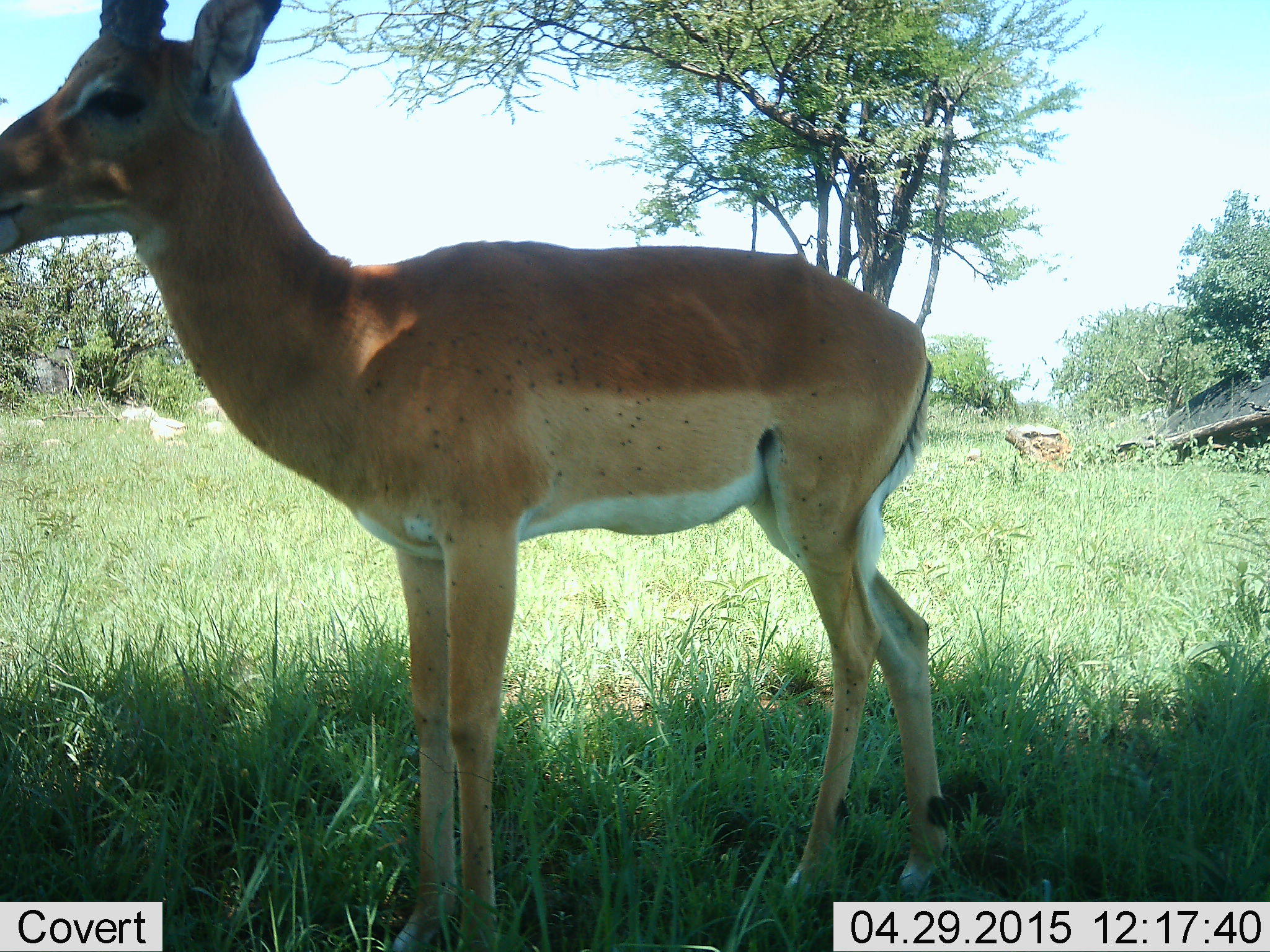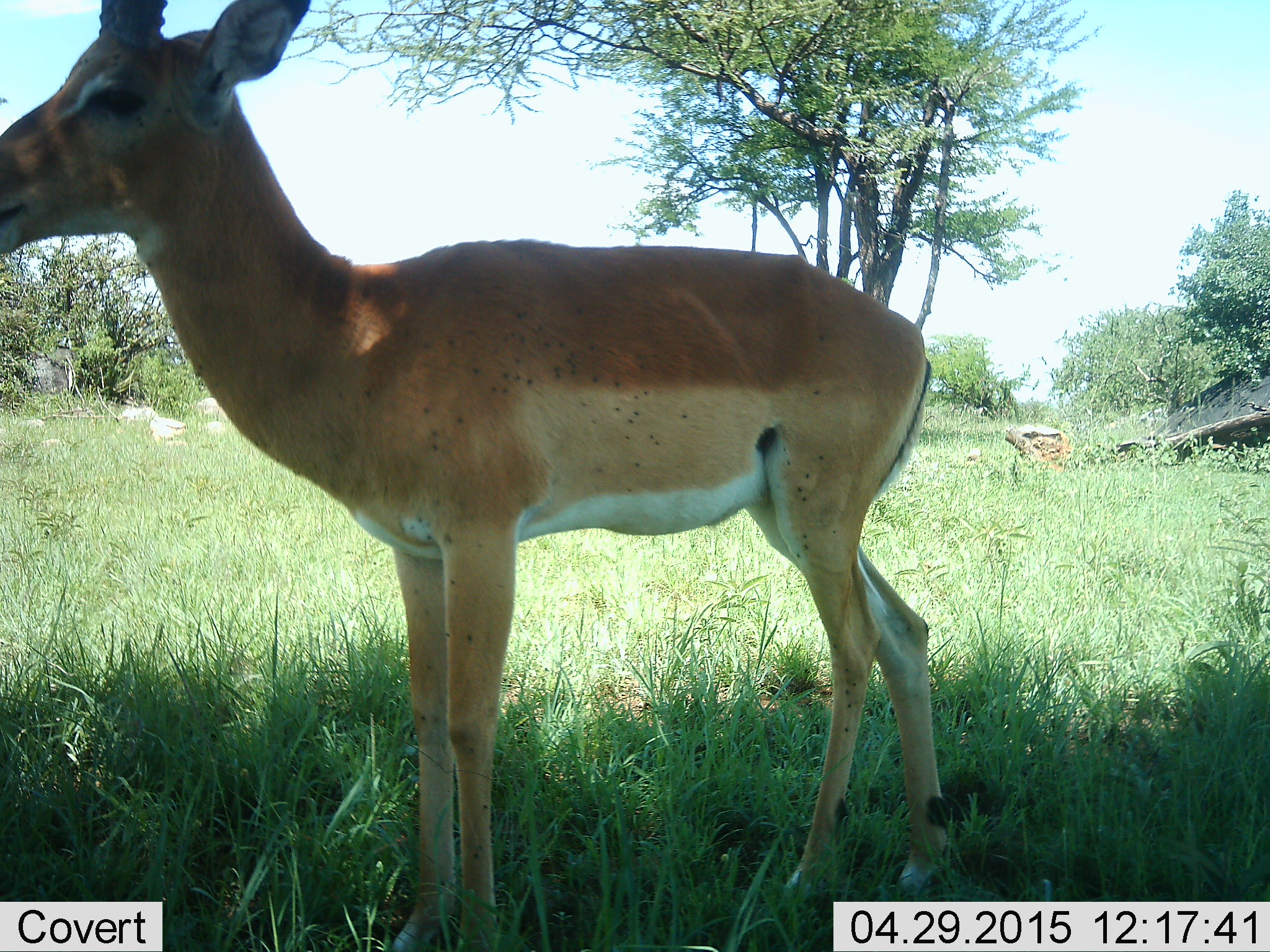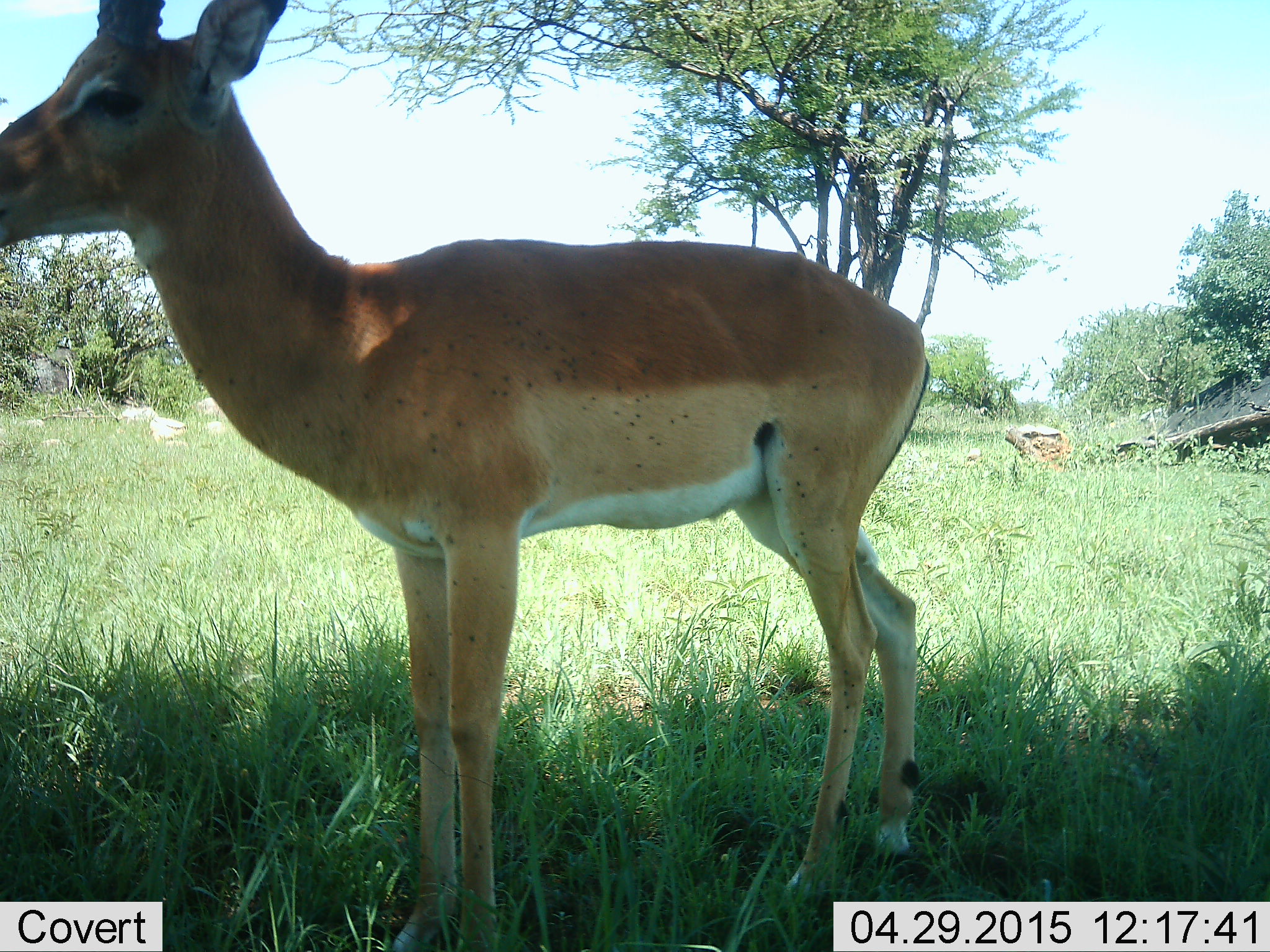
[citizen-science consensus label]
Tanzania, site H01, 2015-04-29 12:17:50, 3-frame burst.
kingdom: Animalia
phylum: Chordata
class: Mammalia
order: Artiodactyla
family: Bovidae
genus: Aepyceros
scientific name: Aepyceros melampus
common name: impala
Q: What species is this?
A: Impala (Aepyceros melampus).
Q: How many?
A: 1.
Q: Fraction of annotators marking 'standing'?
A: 100%.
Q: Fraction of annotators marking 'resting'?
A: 0%.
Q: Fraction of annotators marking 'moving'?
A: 0%.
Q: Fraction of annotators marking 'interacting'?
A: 0%.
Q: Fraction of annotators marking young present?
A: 0%.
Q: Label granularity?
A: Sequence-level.